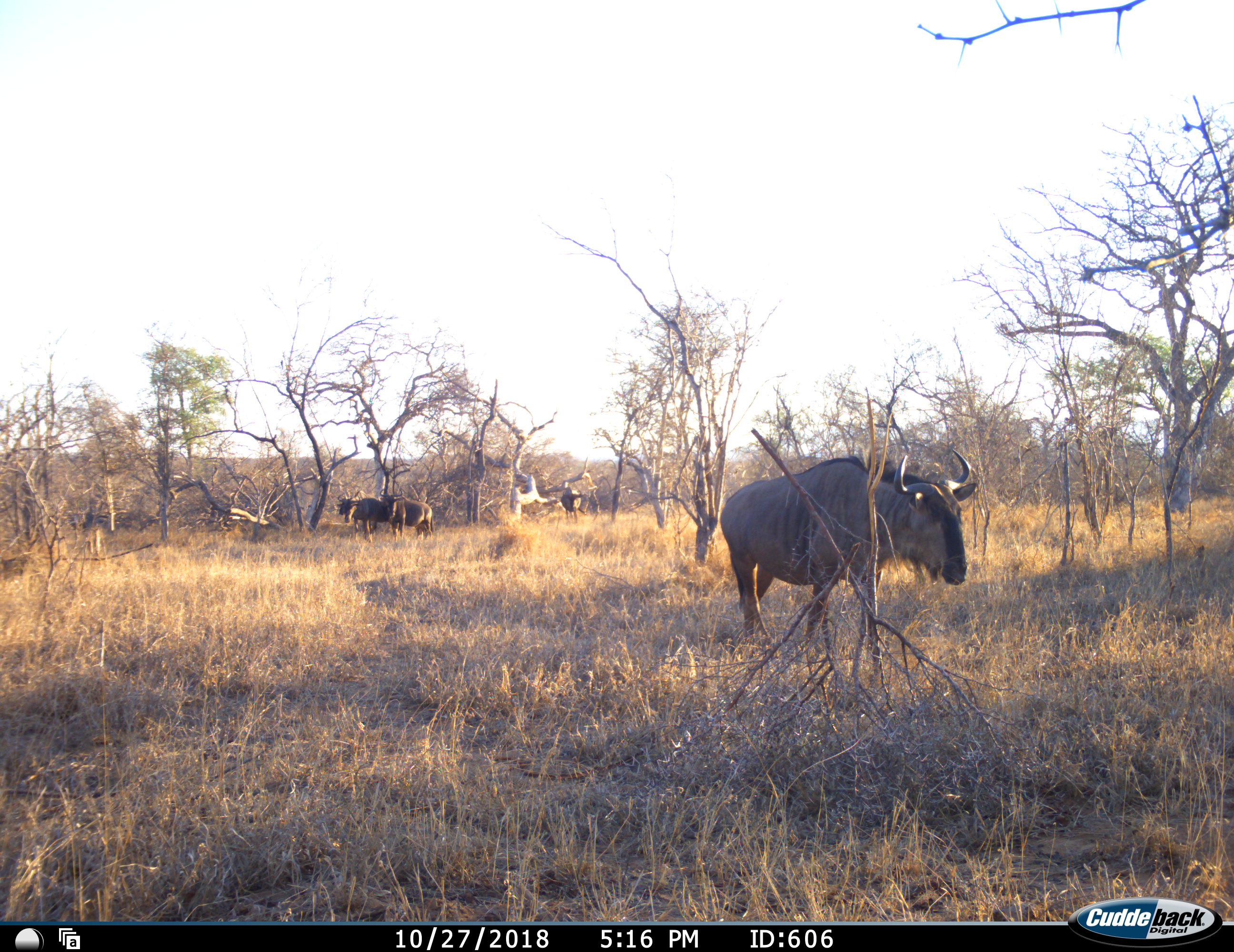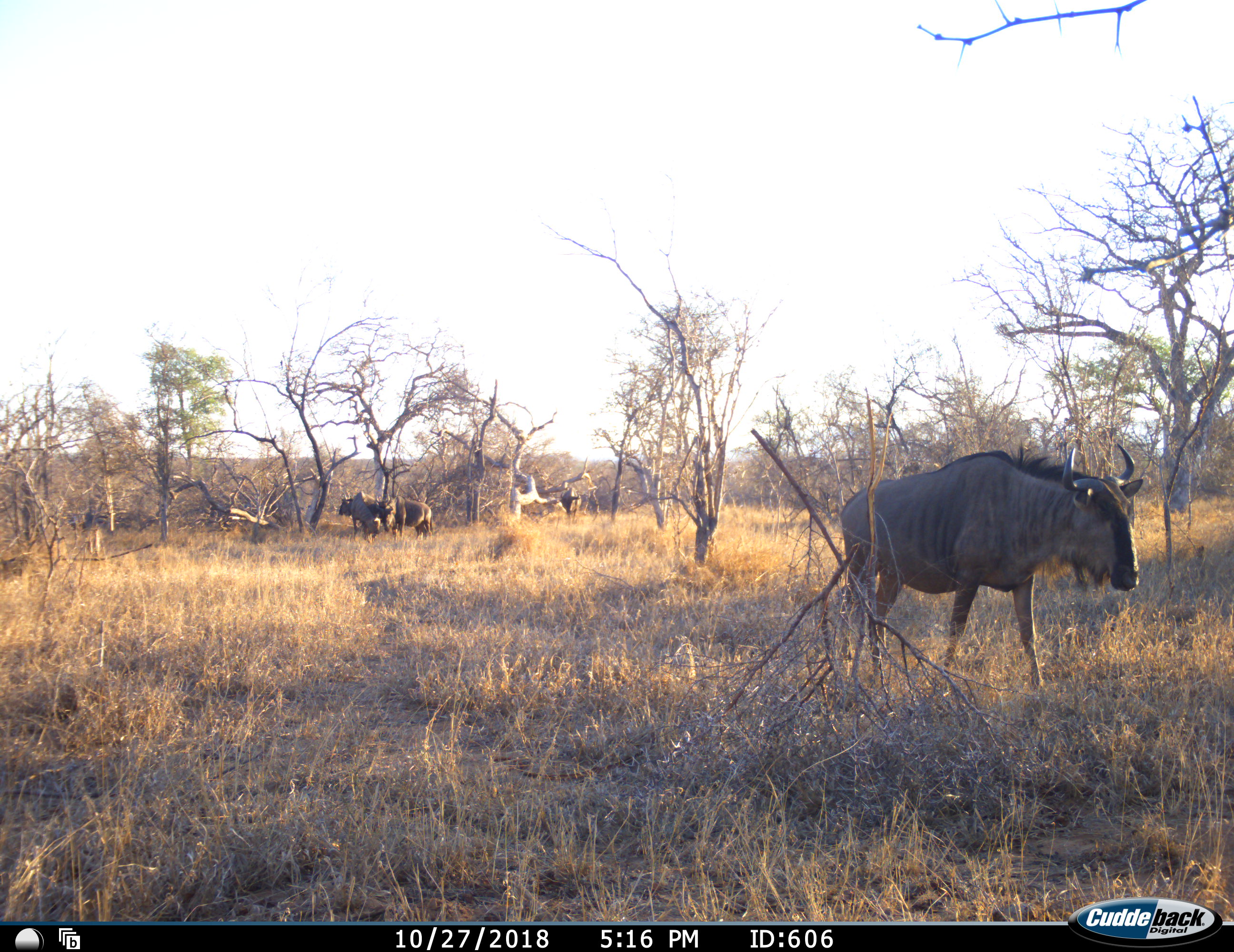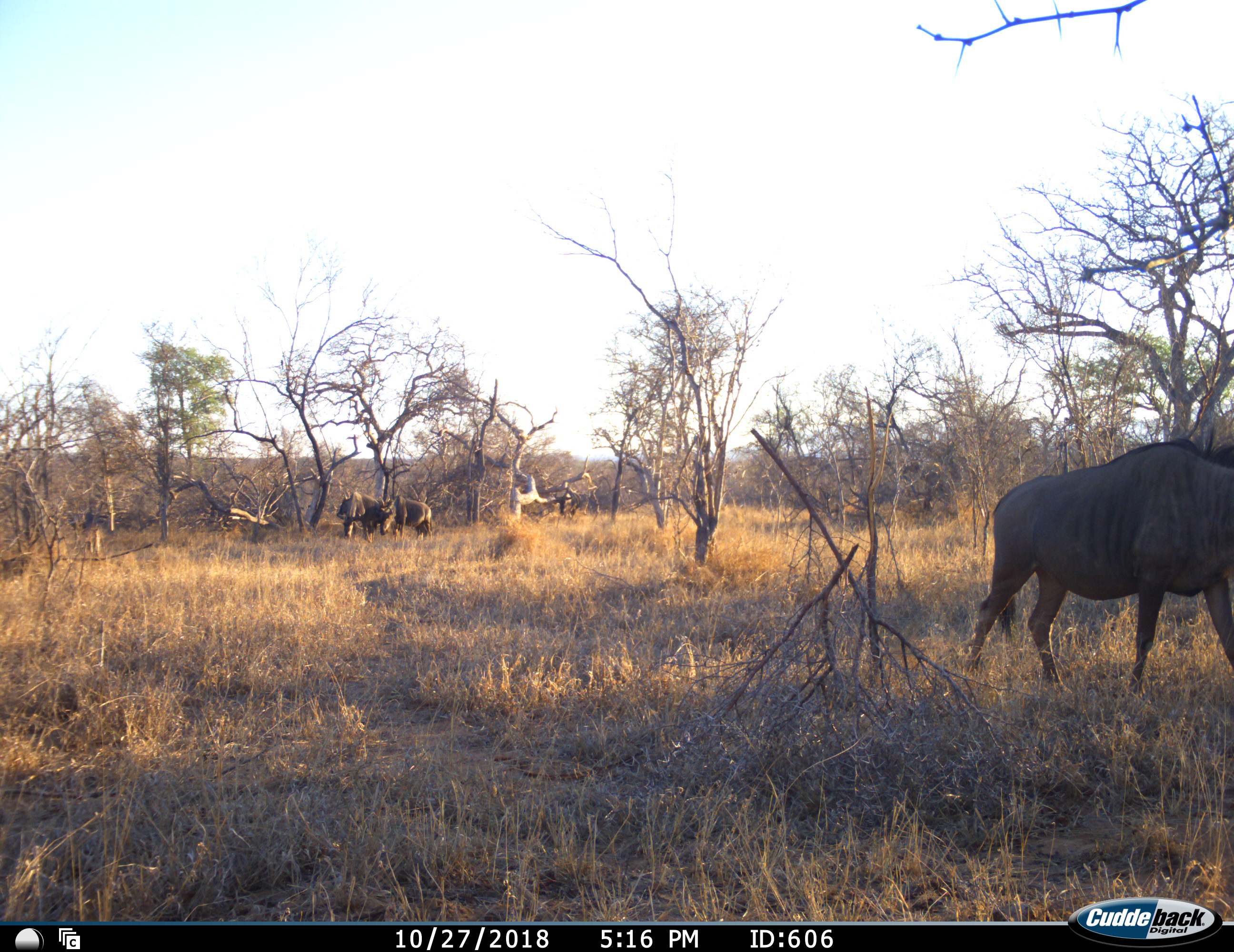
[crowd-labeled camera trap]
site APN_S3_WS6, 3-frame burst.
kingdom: Animalia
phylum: Chordata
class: Mammalia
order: Artiodactyla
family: Bovidae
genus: Connochaetes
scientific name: Connochaetes taurinus taurinus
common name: blue wildebeest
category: wildebeestblue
Wildebeestblue (blue wildebeest) (Connochaetes taurinus taurinus), count 4. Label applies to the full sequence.